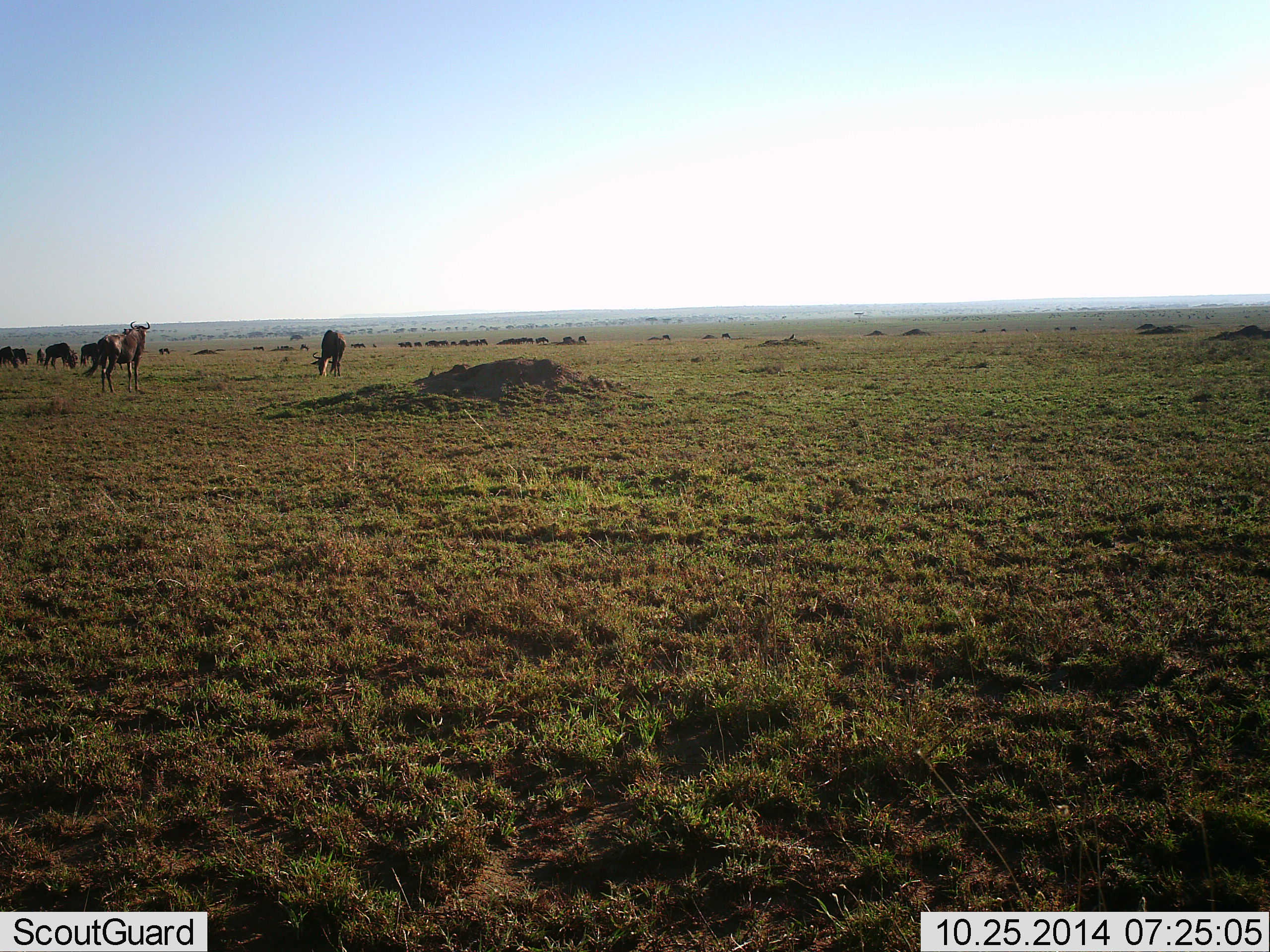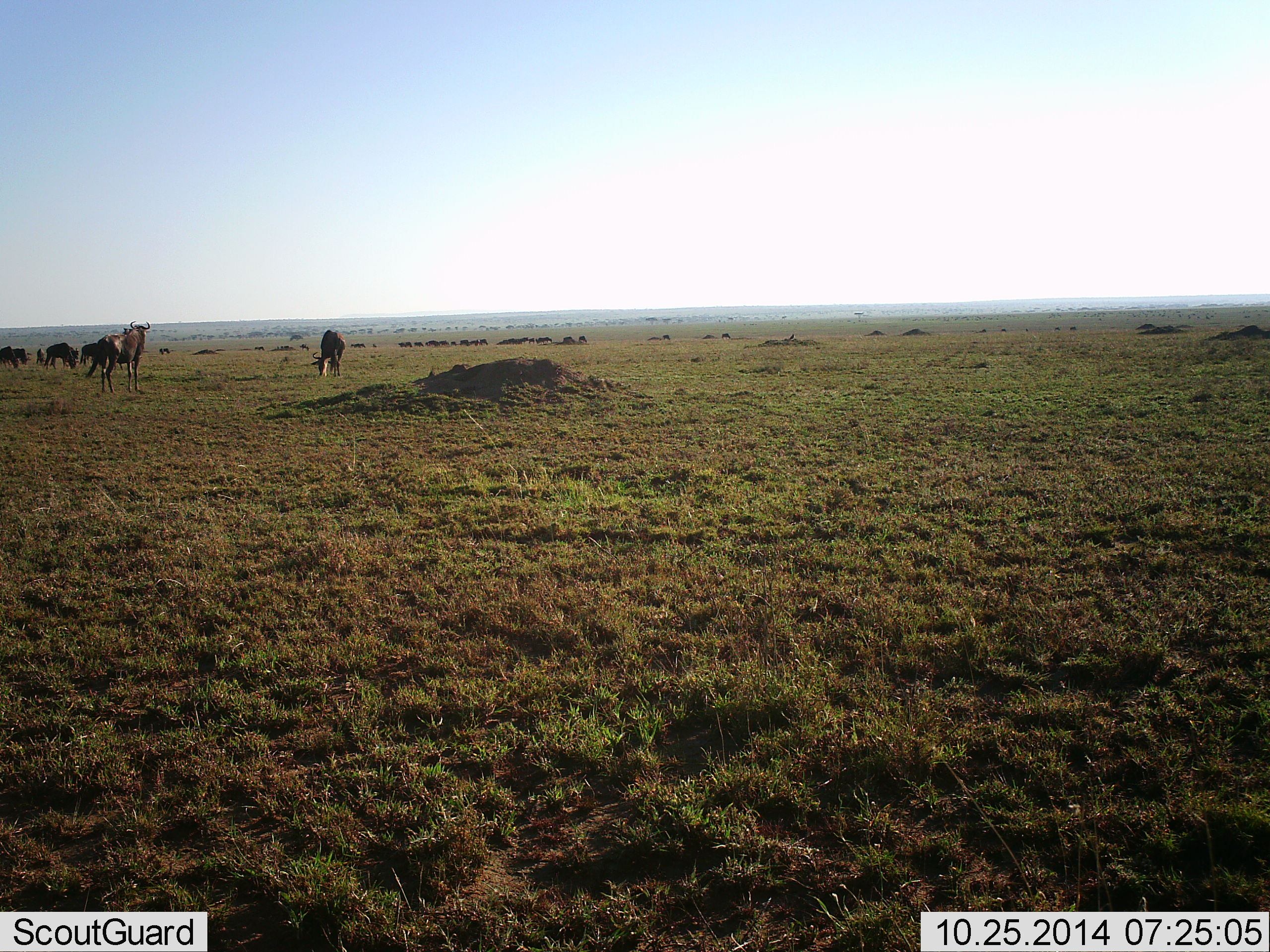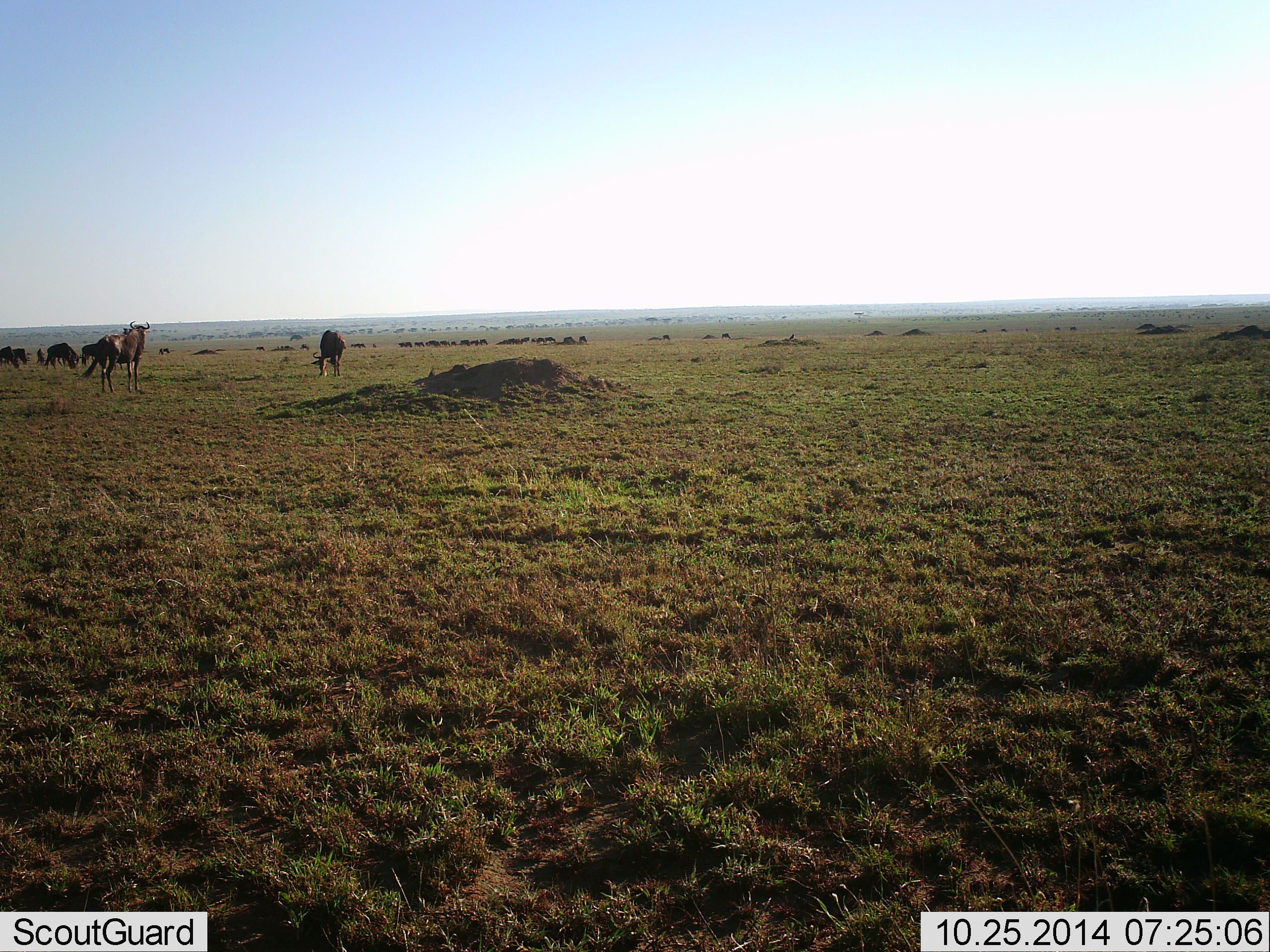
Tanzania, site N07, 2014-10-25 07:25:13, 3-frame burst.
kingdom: Animalia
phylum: Chordata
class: Mammalia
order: Artiodactyla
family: Bovidae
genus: Connochaetes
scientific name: Connochaetes taurinus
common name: blue wildebeest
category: wildebeest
Wildebeest (blue wildebeest) (Connochaetes taurinus), count 11-50. Behavior (volunteer vote fractions): standing 80%, resting 10%, moving 50%, interacting 0%. Young present (vote fraction): 0%. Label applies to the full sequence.